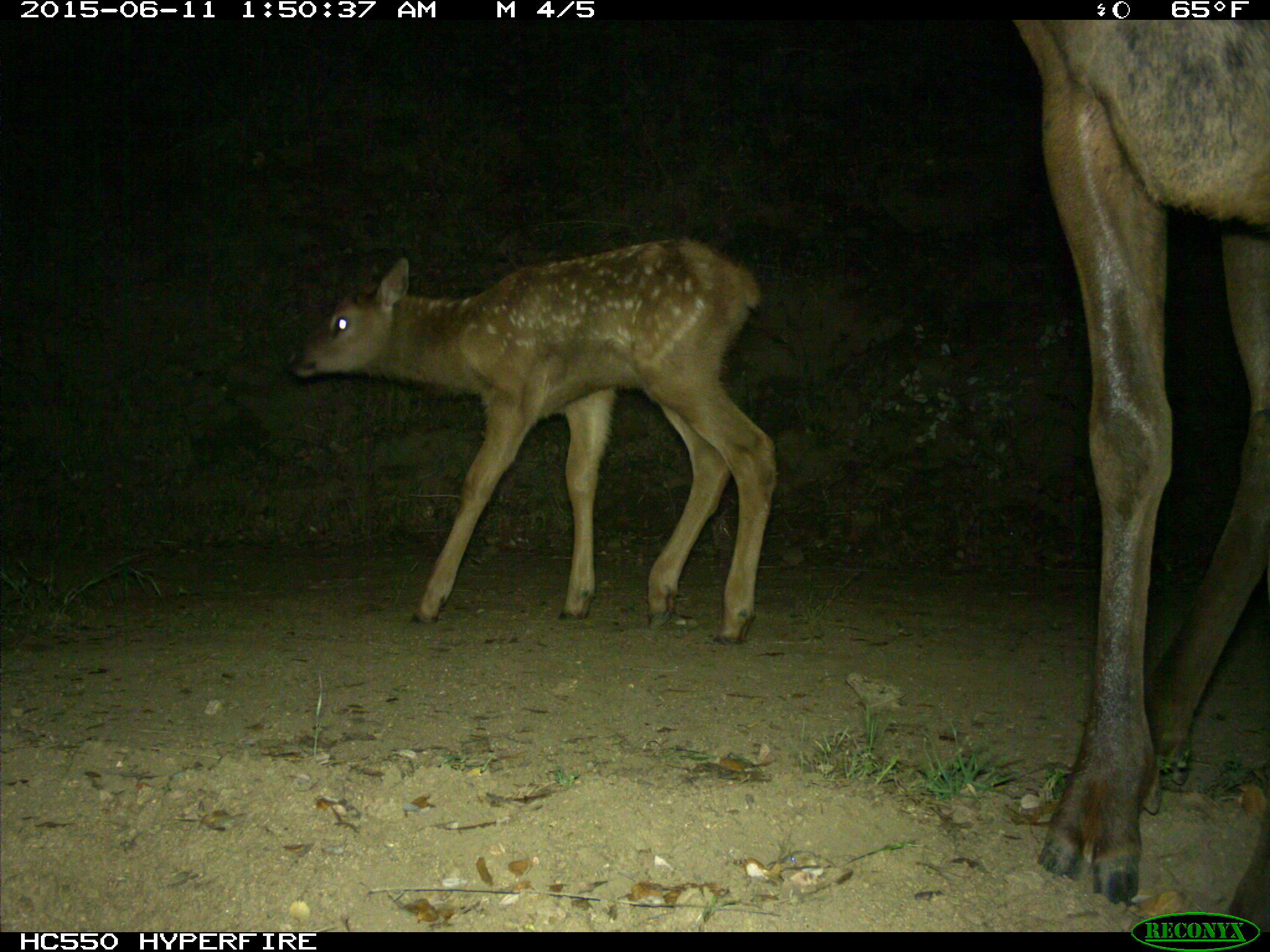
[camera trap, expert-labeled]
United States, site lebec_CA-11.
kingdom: Animalia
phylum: Chordata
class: Mammalia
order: Artiodactyla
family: Cervidae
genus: Cervus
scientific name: Cervus canadensis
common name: elk